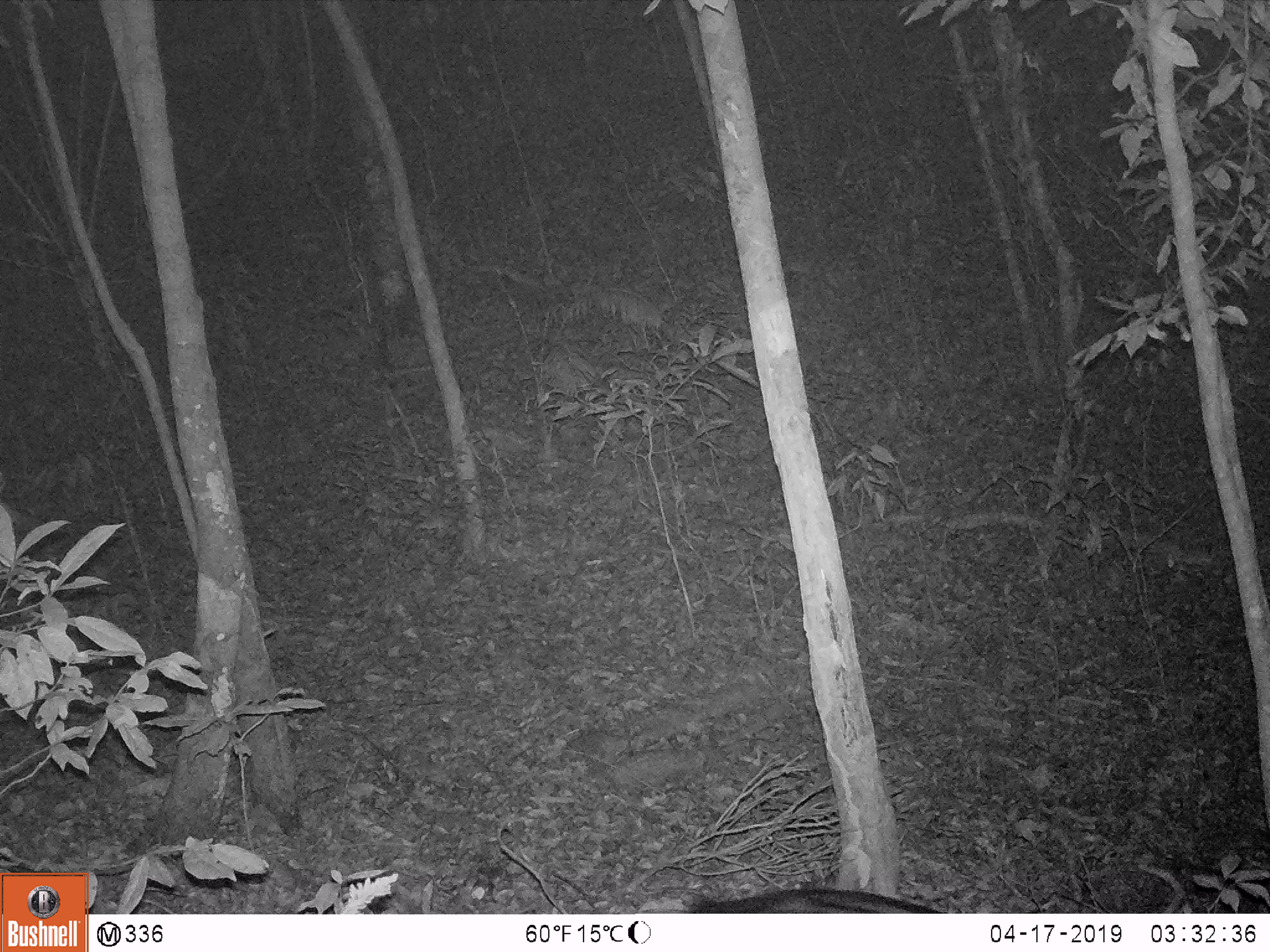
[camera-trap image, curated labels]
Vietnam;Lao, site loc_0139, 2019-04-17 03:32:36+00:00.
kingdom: Animalia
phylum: Chordata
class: Mammalia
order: Carnivora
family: Viverridae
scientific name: Paradoxurinae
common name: palm civet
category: unidentified palm civet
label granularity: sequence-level